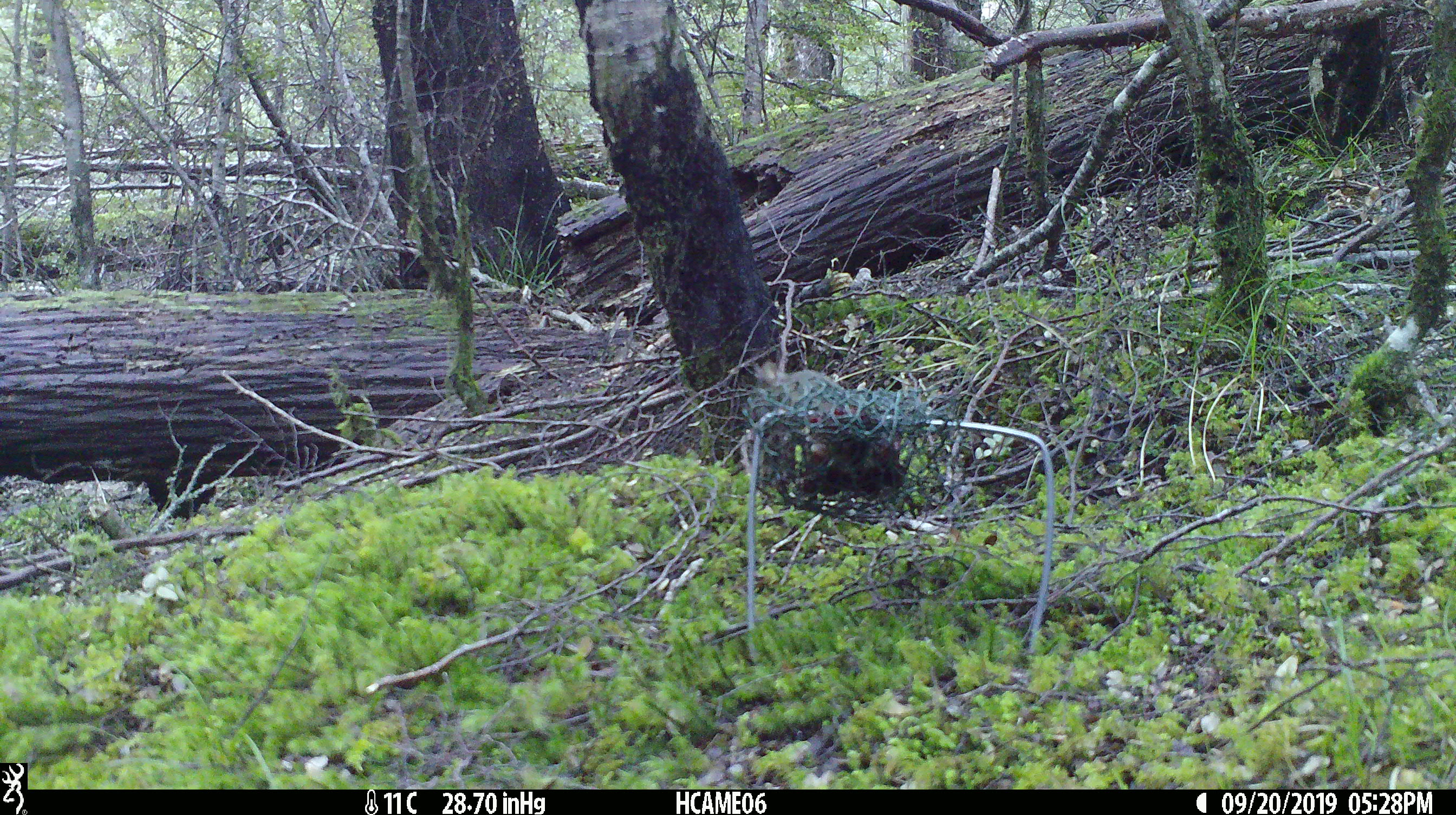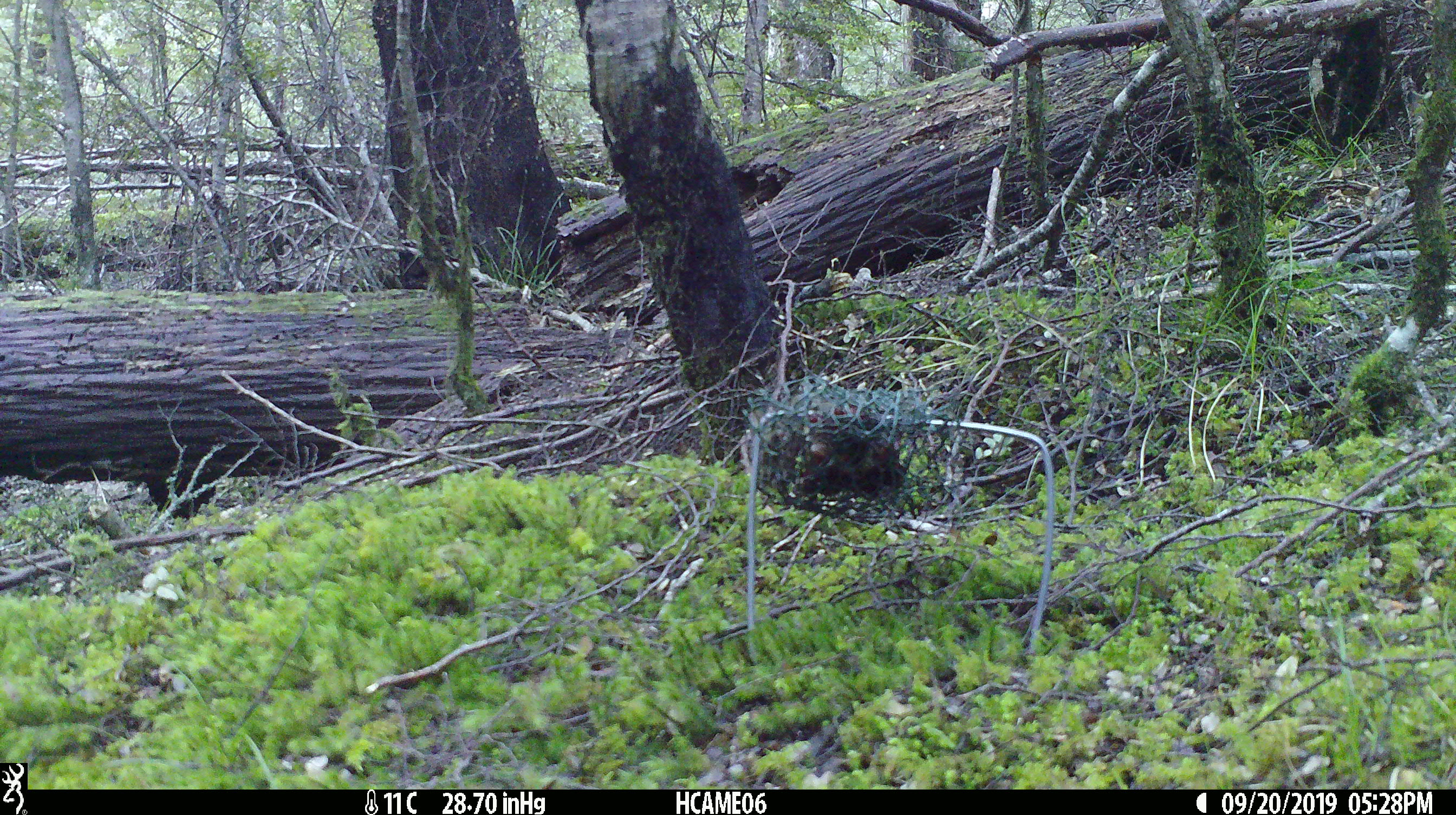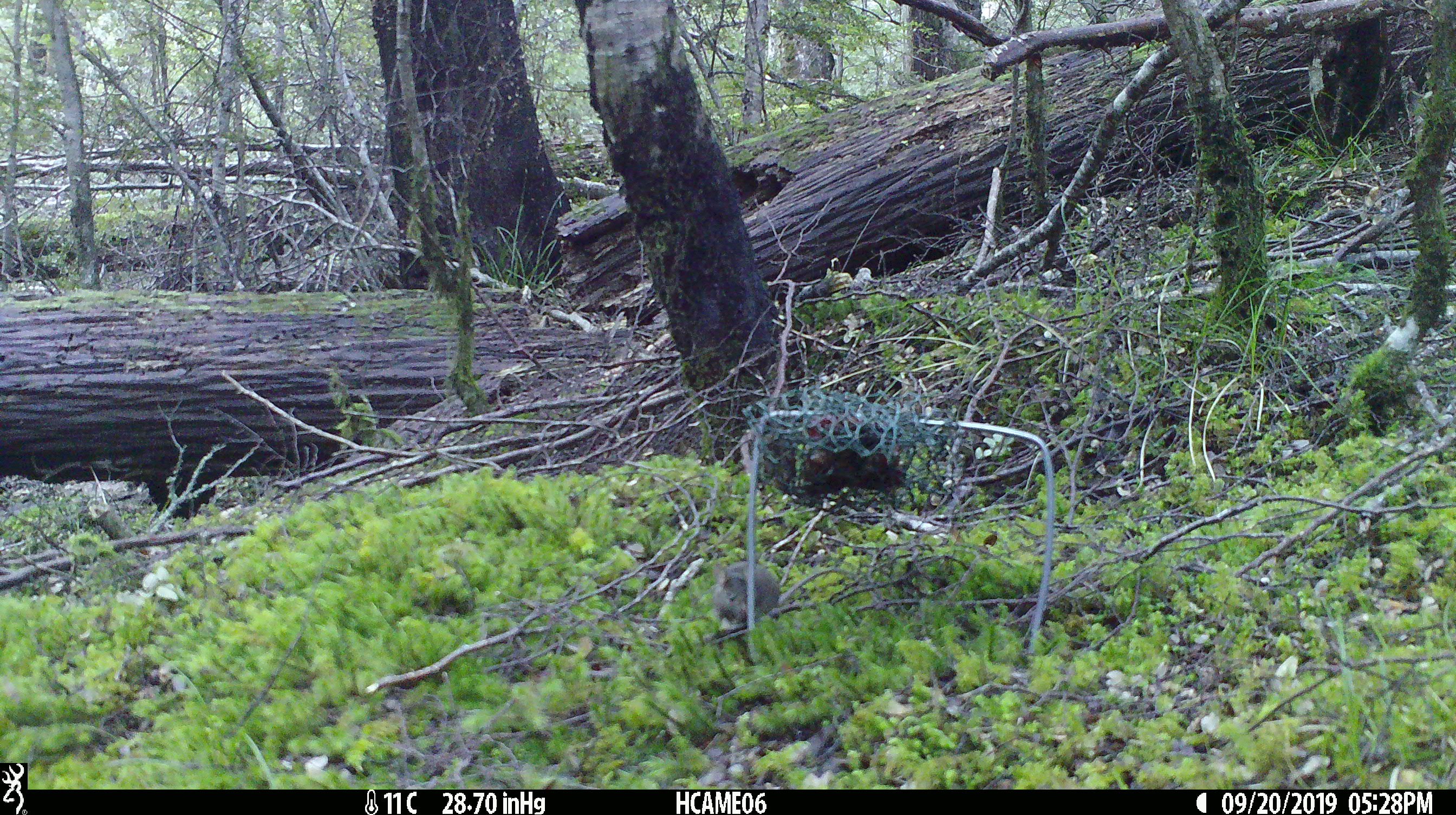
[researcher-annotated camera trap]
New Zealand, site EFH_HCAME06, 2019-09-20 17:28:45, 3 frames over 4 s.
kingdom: Animalia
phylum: Chordata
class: Mammalia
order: Rodentia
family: Muridae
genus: Mus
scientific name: Mus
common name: mouse